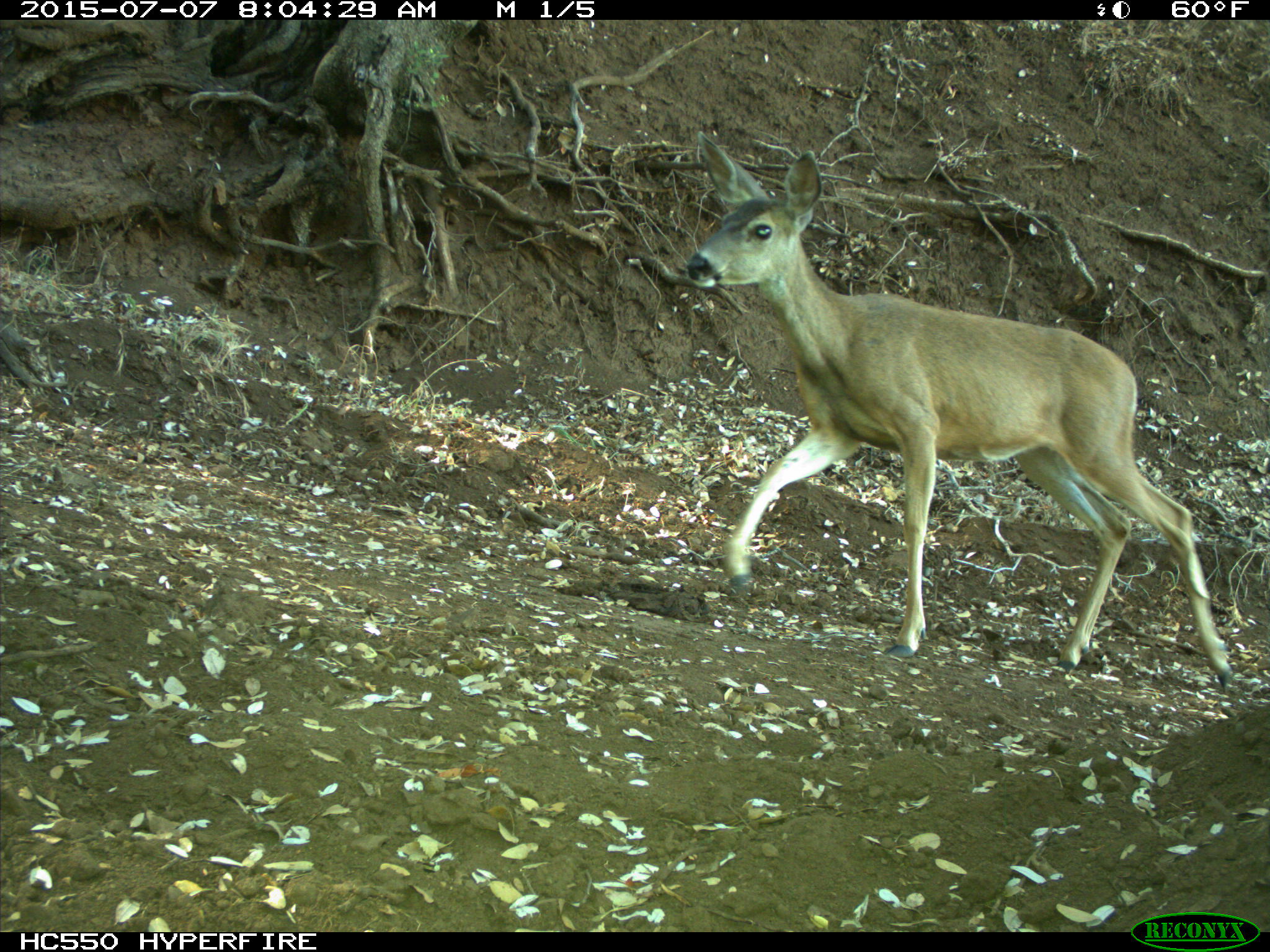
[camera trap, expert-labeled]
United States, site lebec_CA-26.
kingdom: Animalia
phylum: Chordata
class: Mammalia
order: Artiodactyla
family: Cervidae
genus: Odocoileus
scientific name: Odocoileus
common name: deer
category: unidentified deer